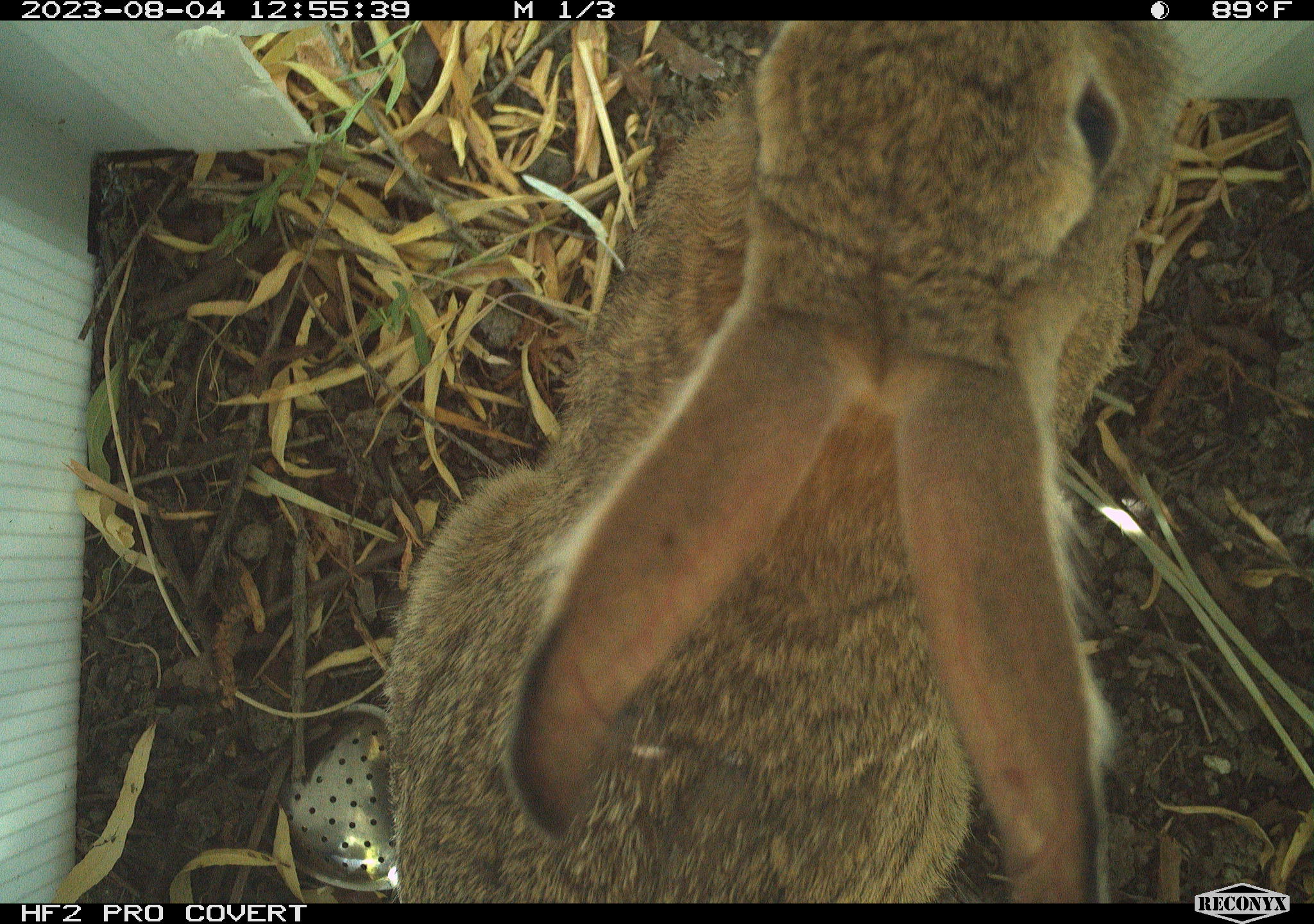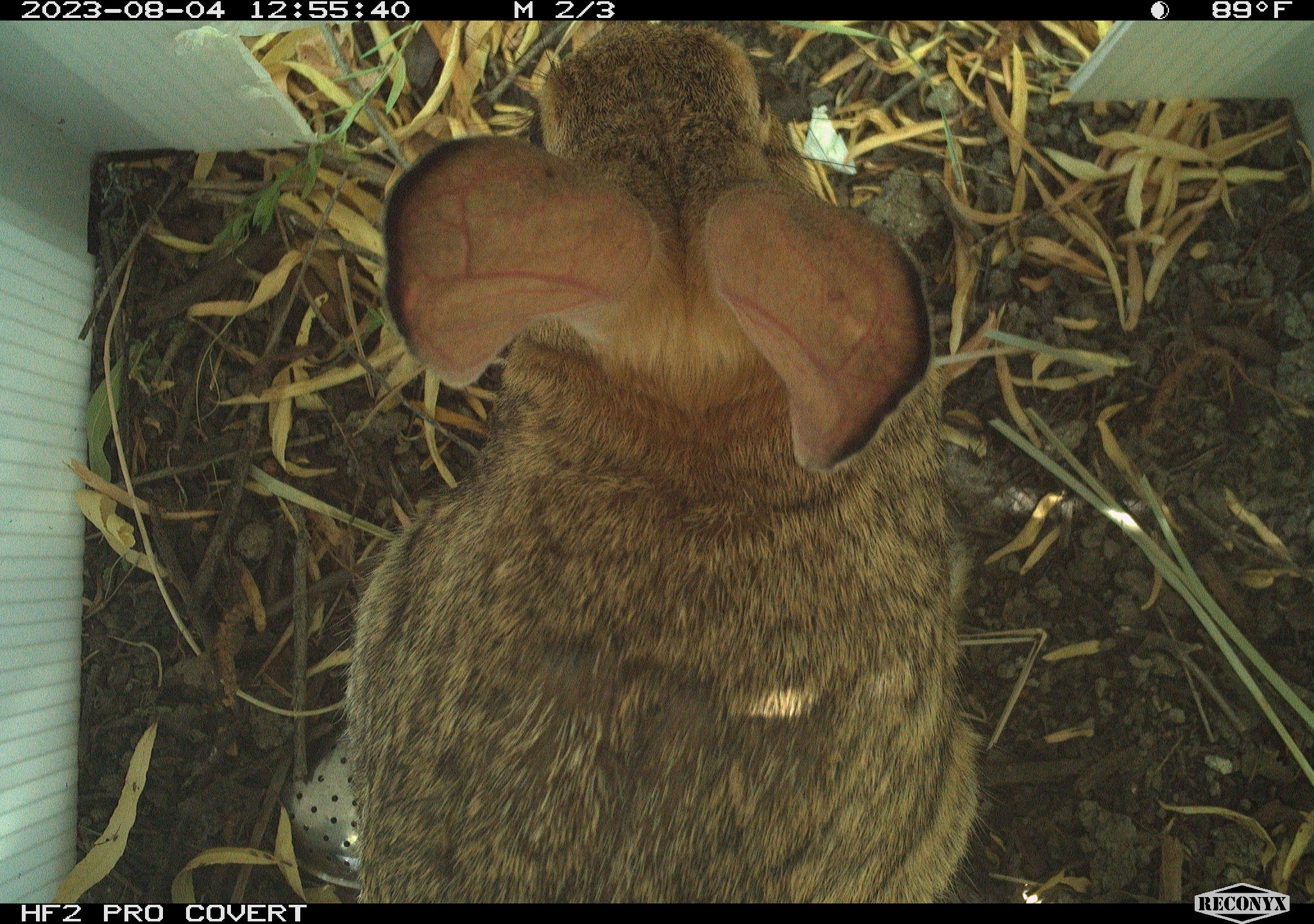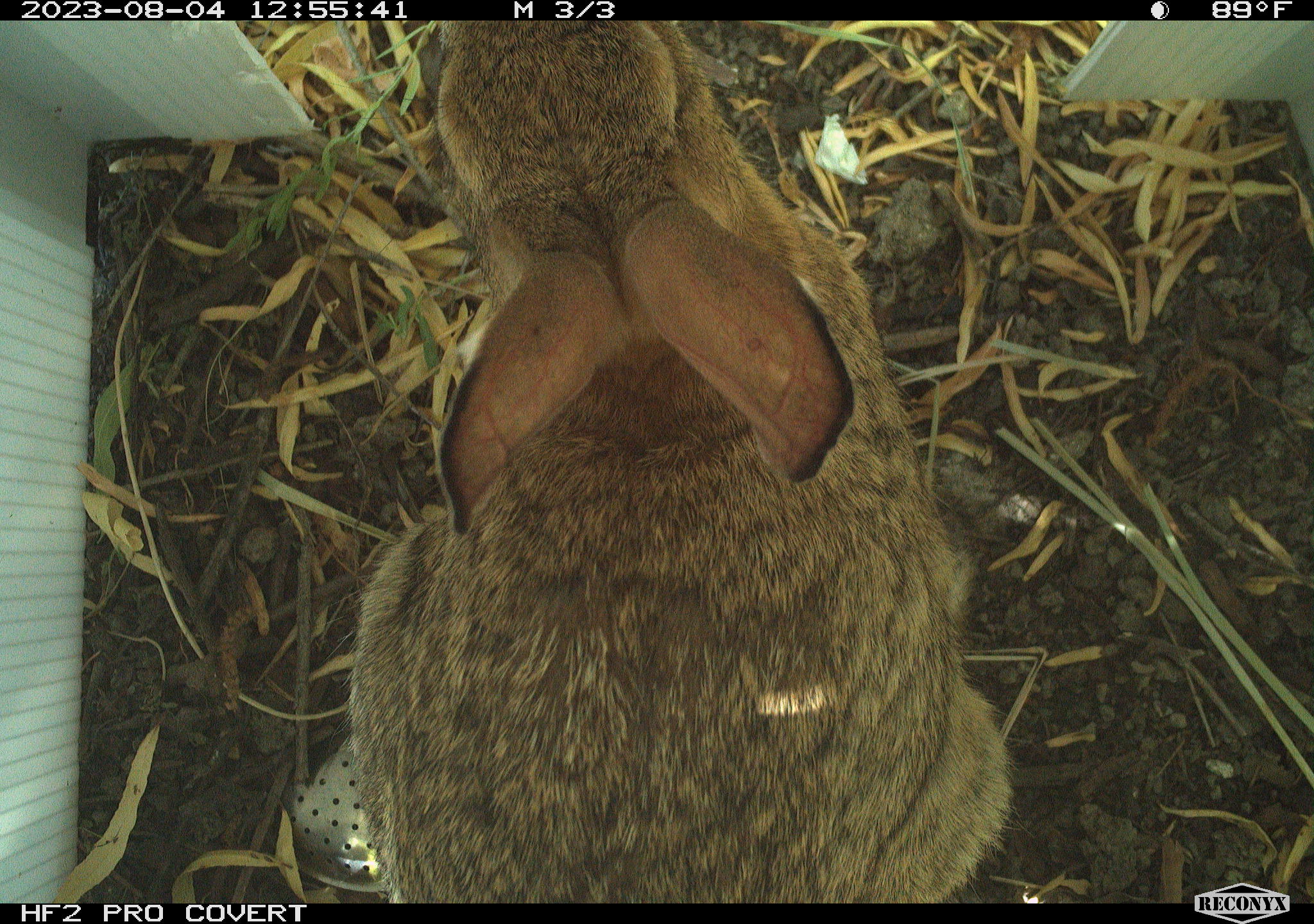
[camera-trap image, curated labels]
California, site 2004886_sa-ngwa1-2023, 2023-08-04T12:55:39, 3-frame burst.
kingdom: Animalia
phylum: Chordata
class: Mammalia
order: Lagomorpha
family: Leporidae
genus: Sylvilagus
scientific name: Sylvilagus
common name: cottontail rabbits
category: sylvilagus species